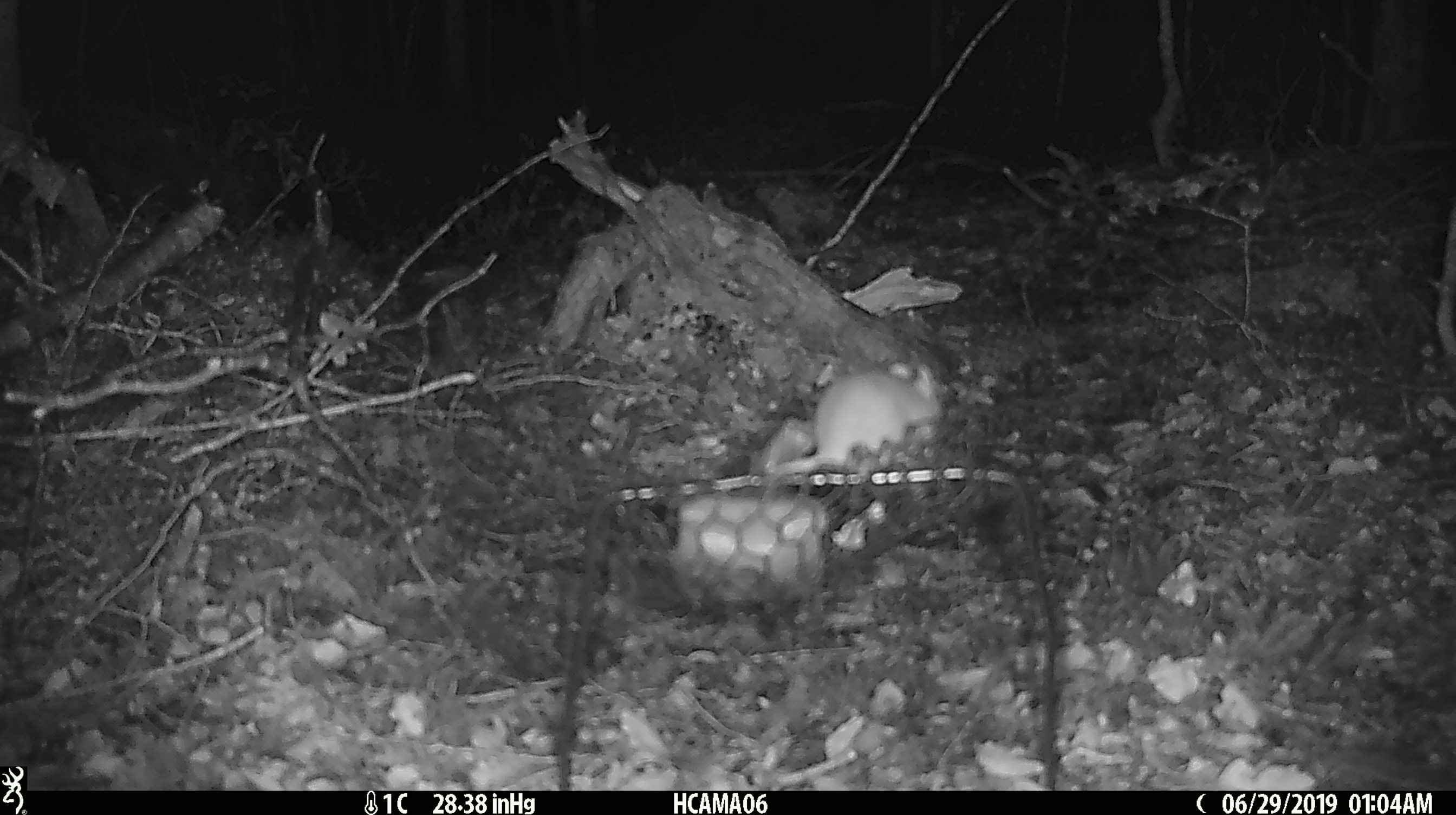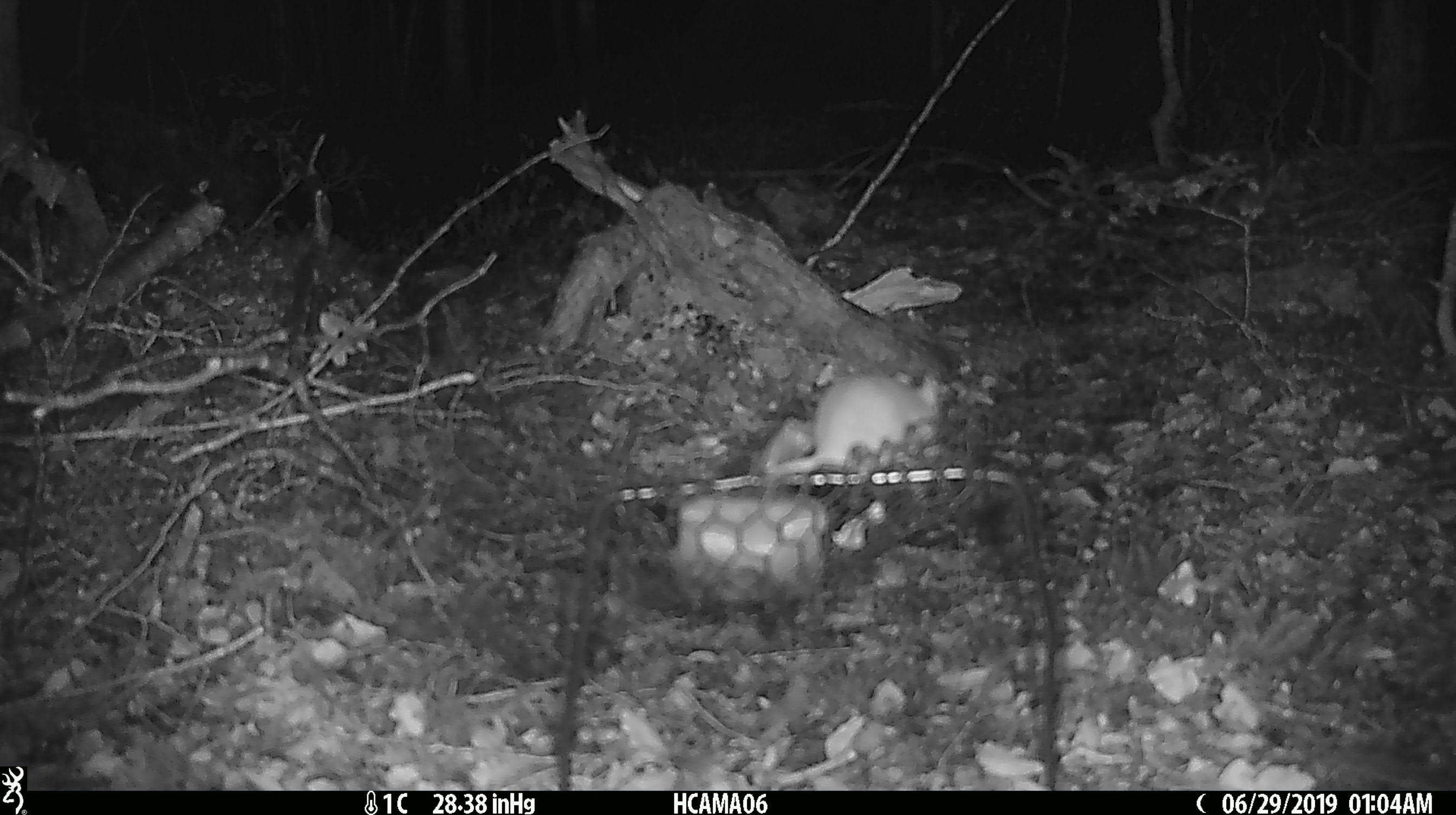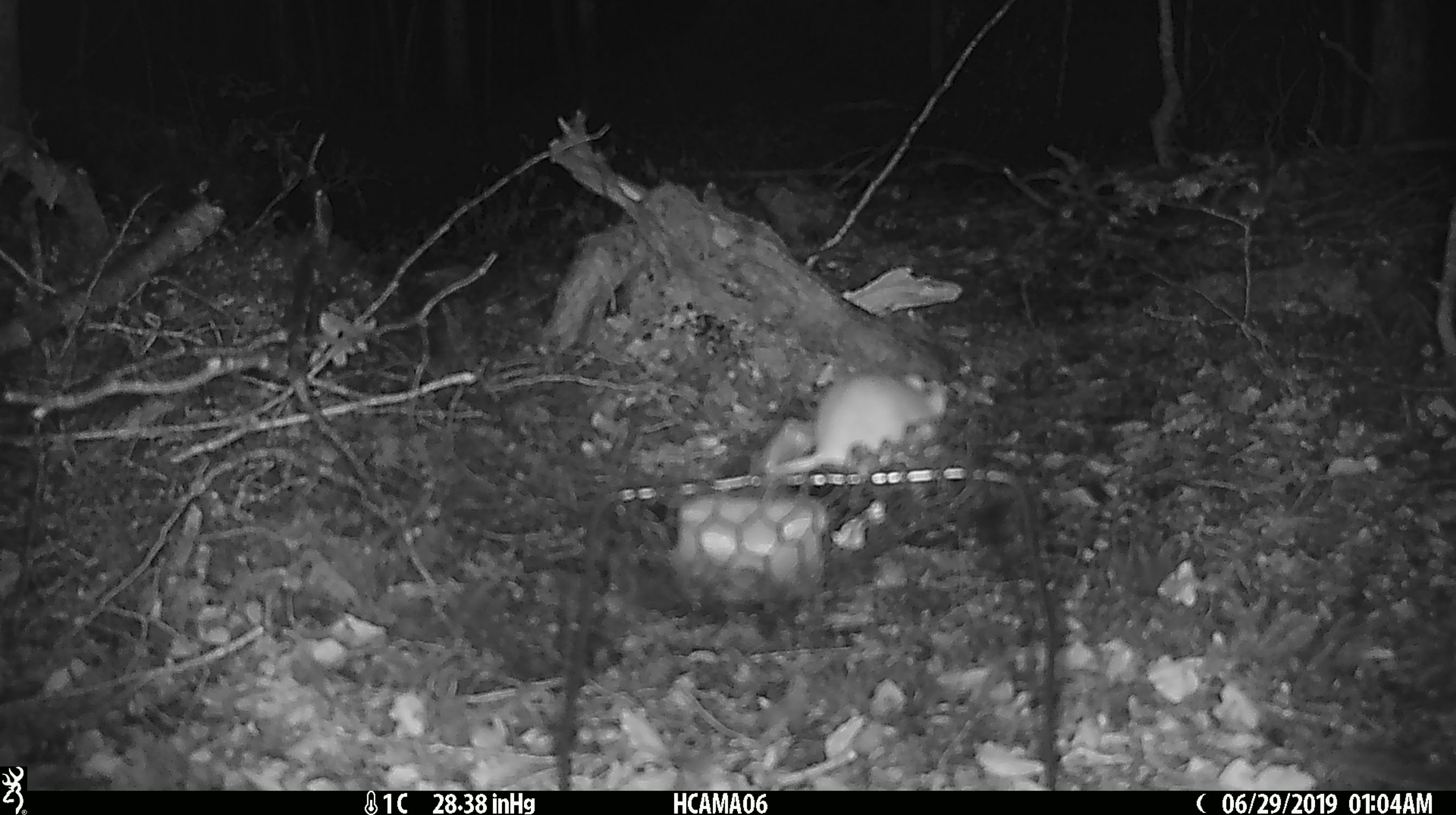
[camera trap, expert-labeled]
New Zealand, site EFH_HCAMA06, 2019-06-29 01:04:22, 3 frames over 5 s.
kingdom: Animalia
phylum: Chordata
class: Mammalia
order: Rodentia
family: Muridae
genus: Mus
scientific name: Mus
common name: mouse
Mouse (Mus).